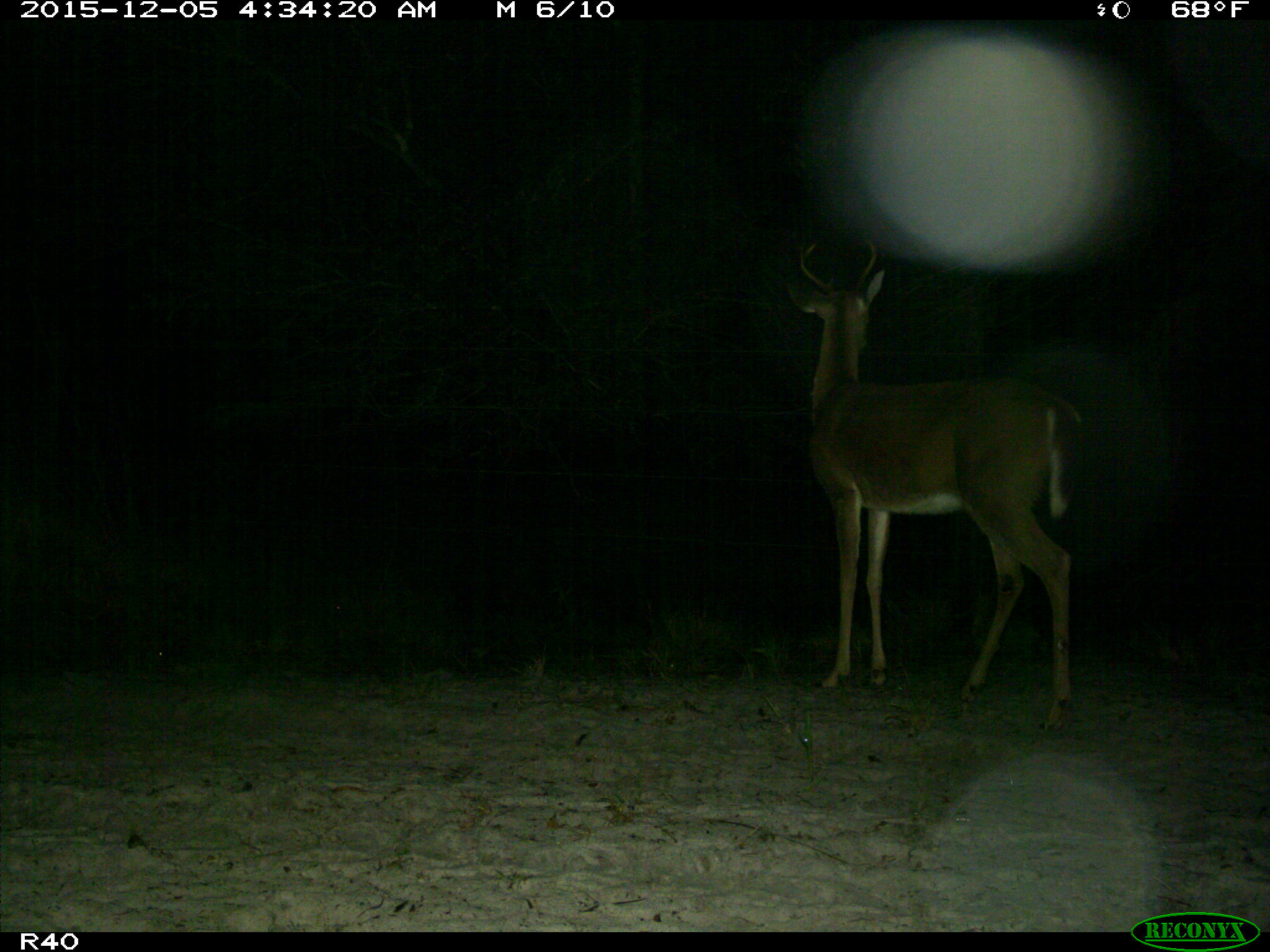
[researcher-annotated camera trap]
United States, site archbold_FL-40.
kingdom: Animalia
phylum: Chordata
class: Mammalia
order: Artiodactyla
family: Cervidae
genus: Odocoileus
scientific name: Odocoileus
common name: deer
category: unidentified deer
Unidentified deer (deer) (Odocoileus).